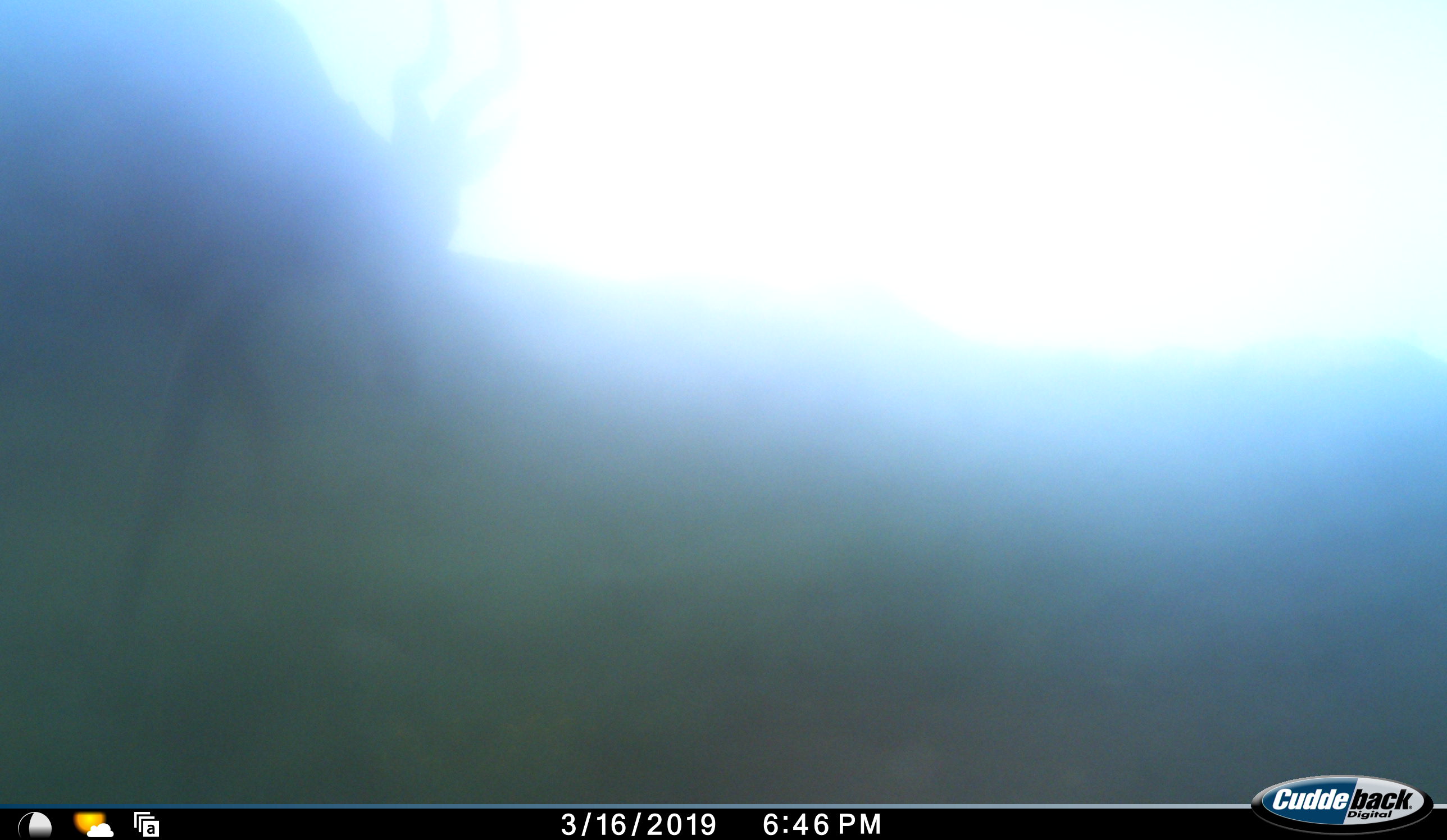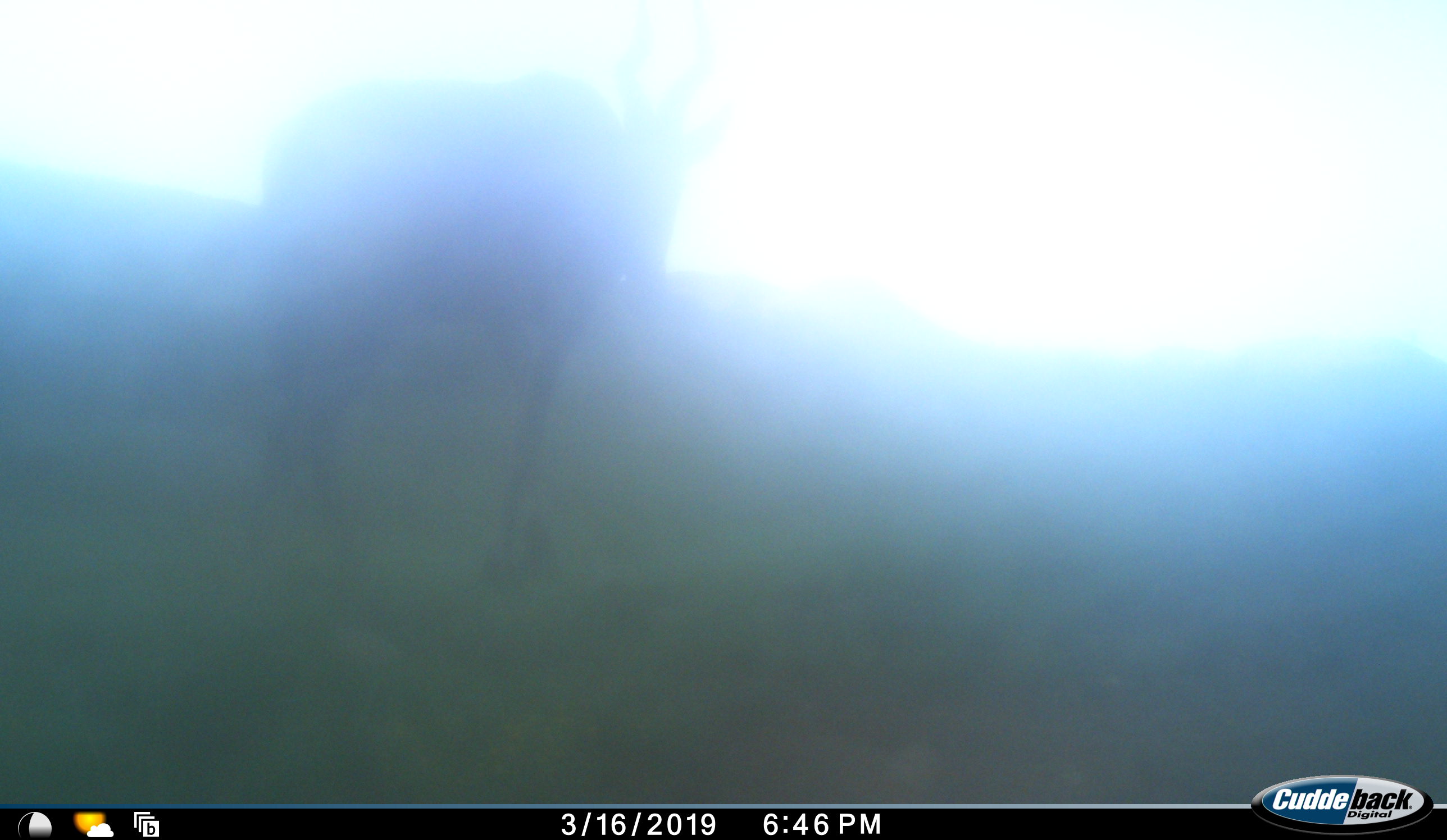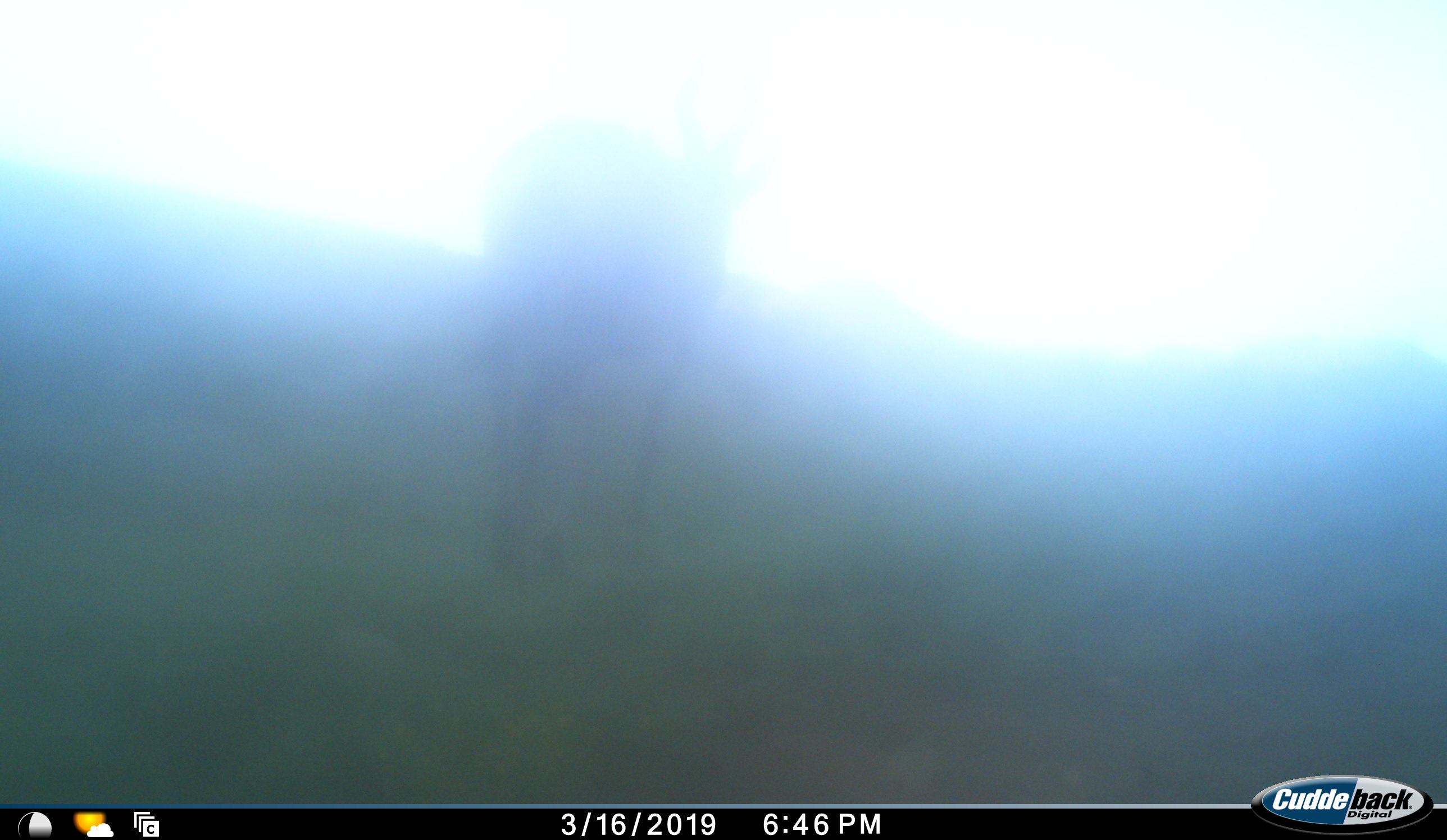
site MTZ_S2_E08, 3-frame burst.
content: unidentified animal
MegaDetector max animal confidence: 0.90